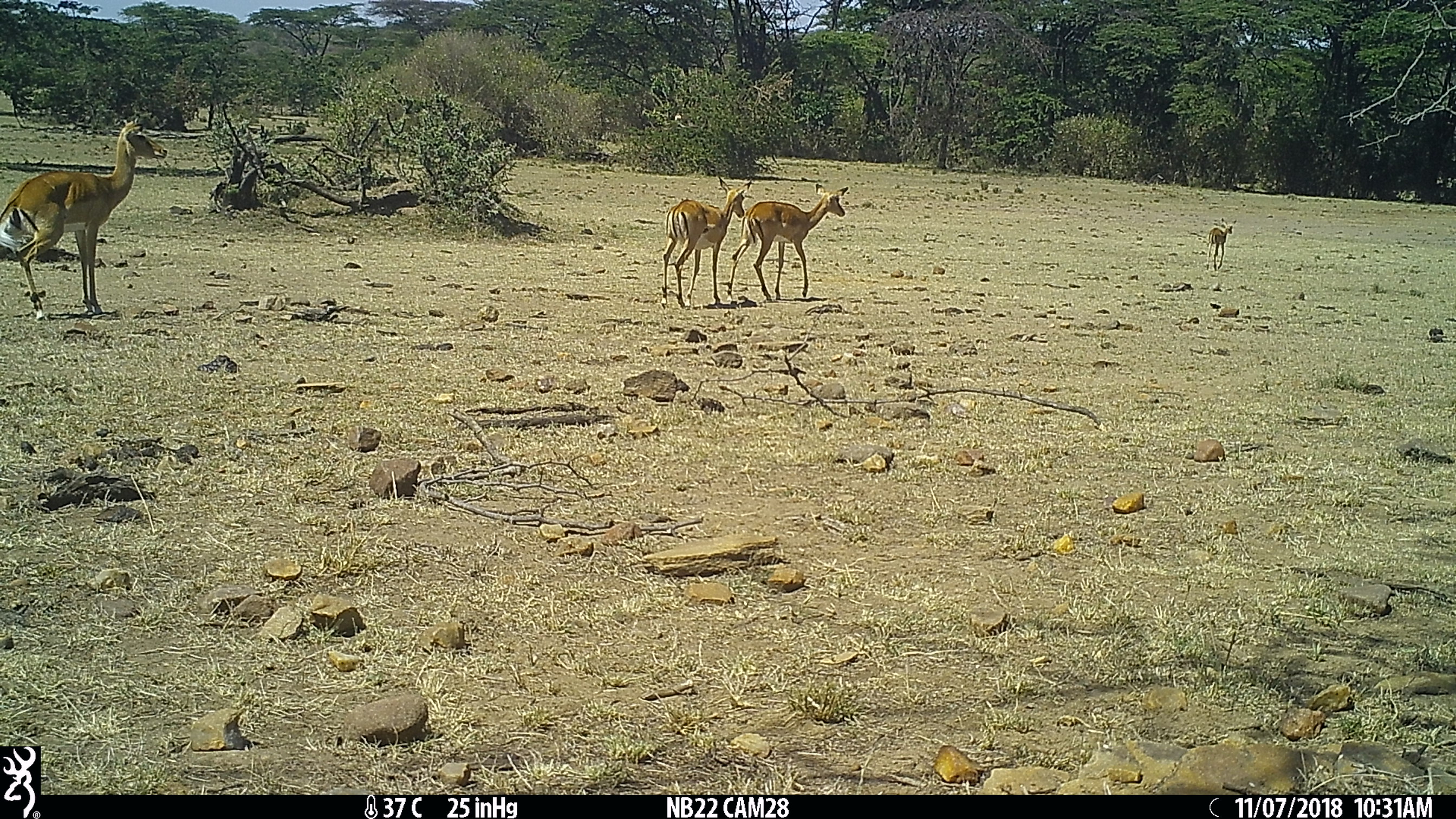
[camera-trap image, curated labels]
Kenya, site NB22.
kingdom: Animalia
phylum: Chordata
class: Mammalia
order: Artiodactyla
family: Bovidae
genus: Aepyceros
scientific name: Aepyceros melampus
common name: impala